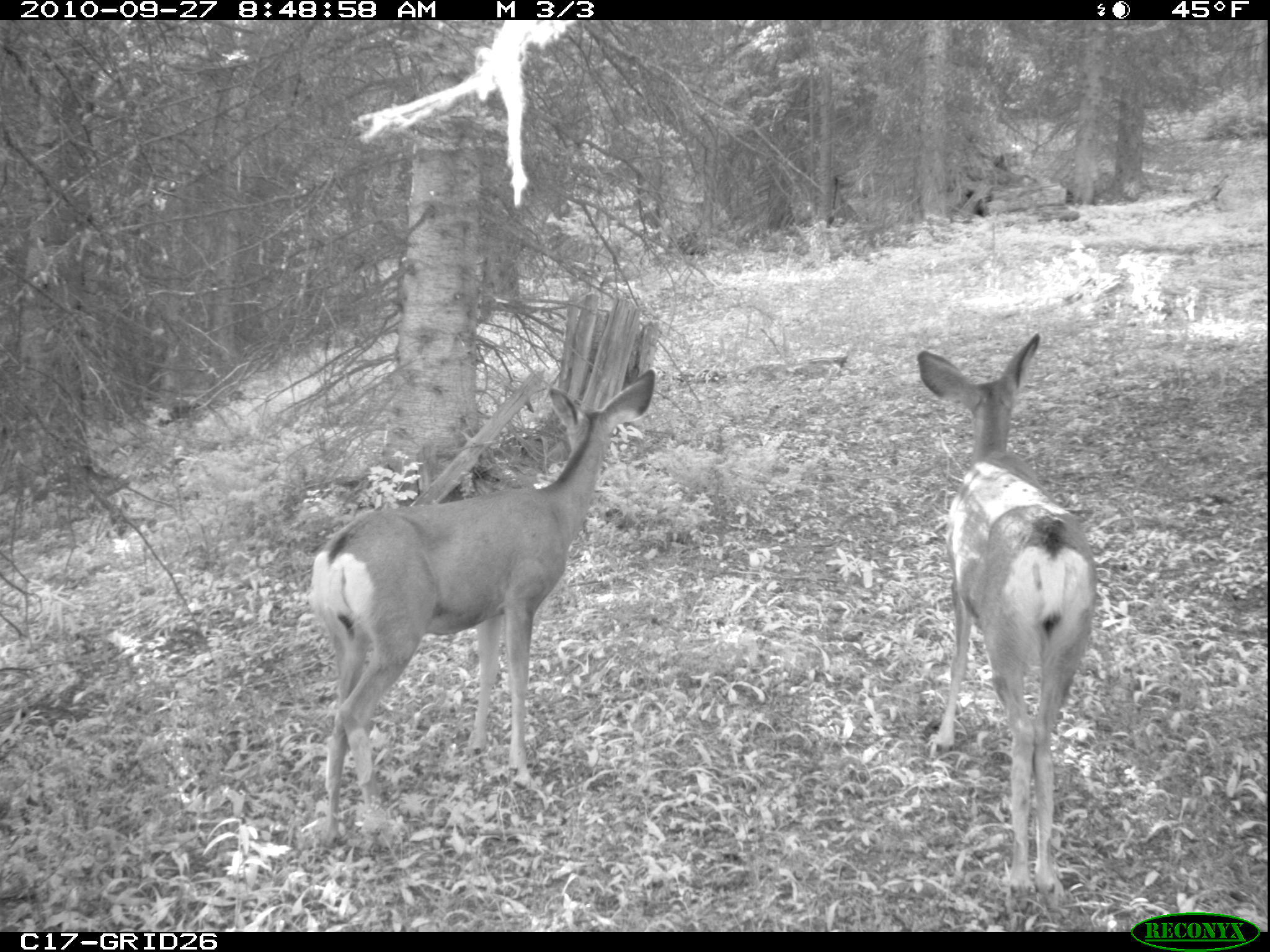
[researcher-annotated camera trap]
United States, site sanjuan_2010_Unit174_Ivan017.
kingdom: Animalia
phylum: Chordata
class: Mammalia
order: Artiodactyla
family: Cervidae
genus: Odocoileus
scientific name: Odocoileus hemionus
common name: mule deer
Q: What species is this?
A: Odocoileus hemionus (mule deer).